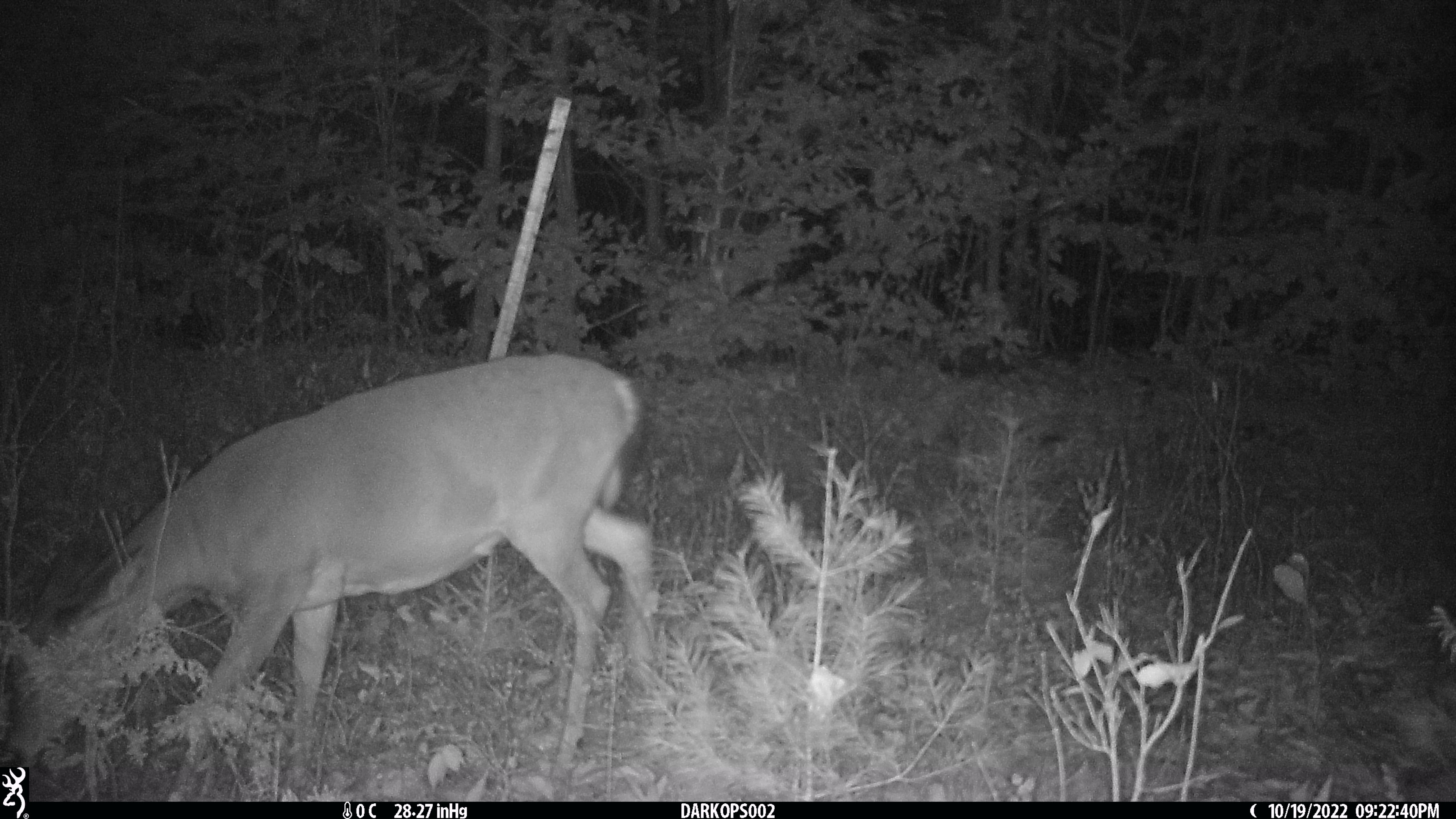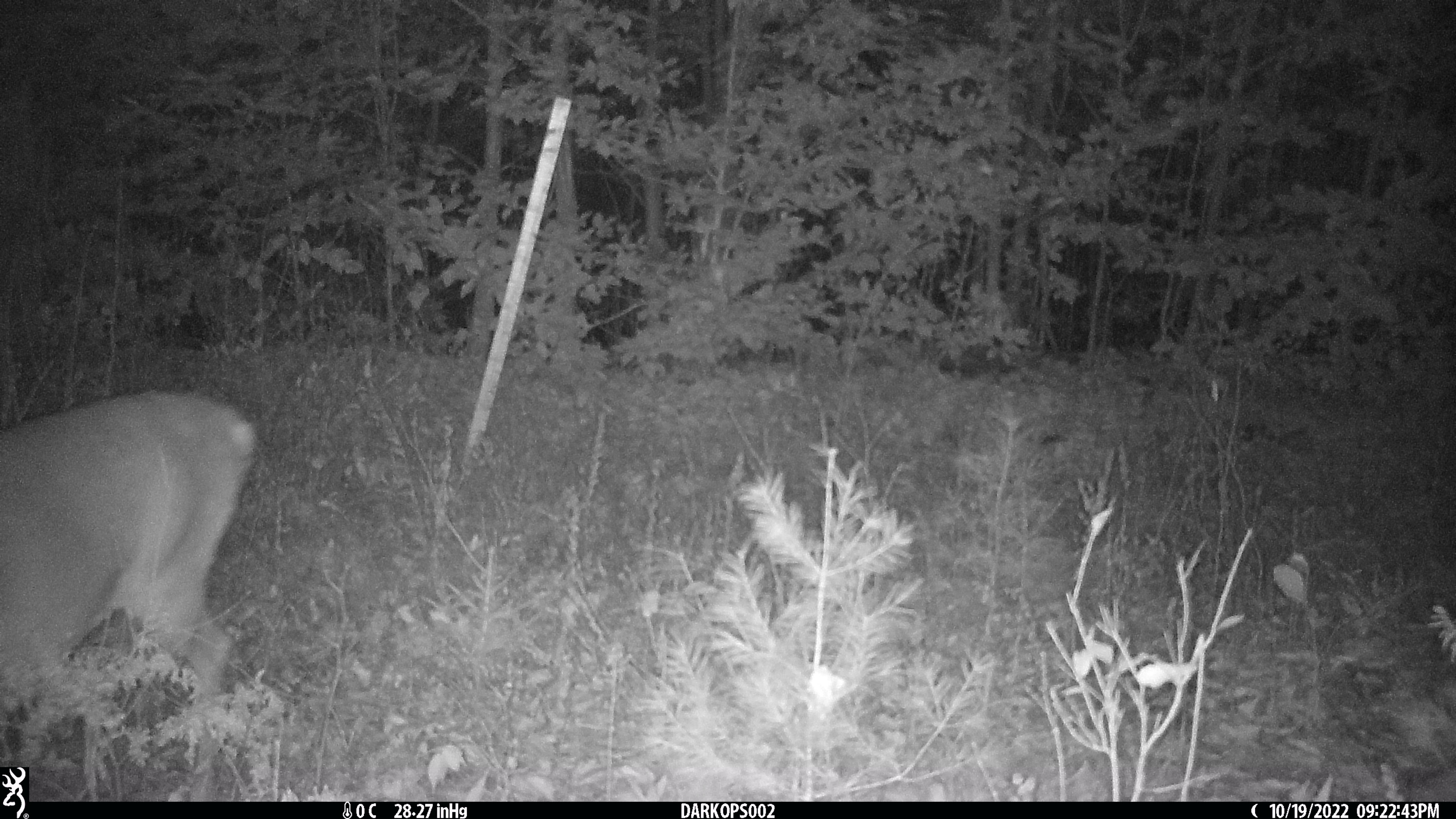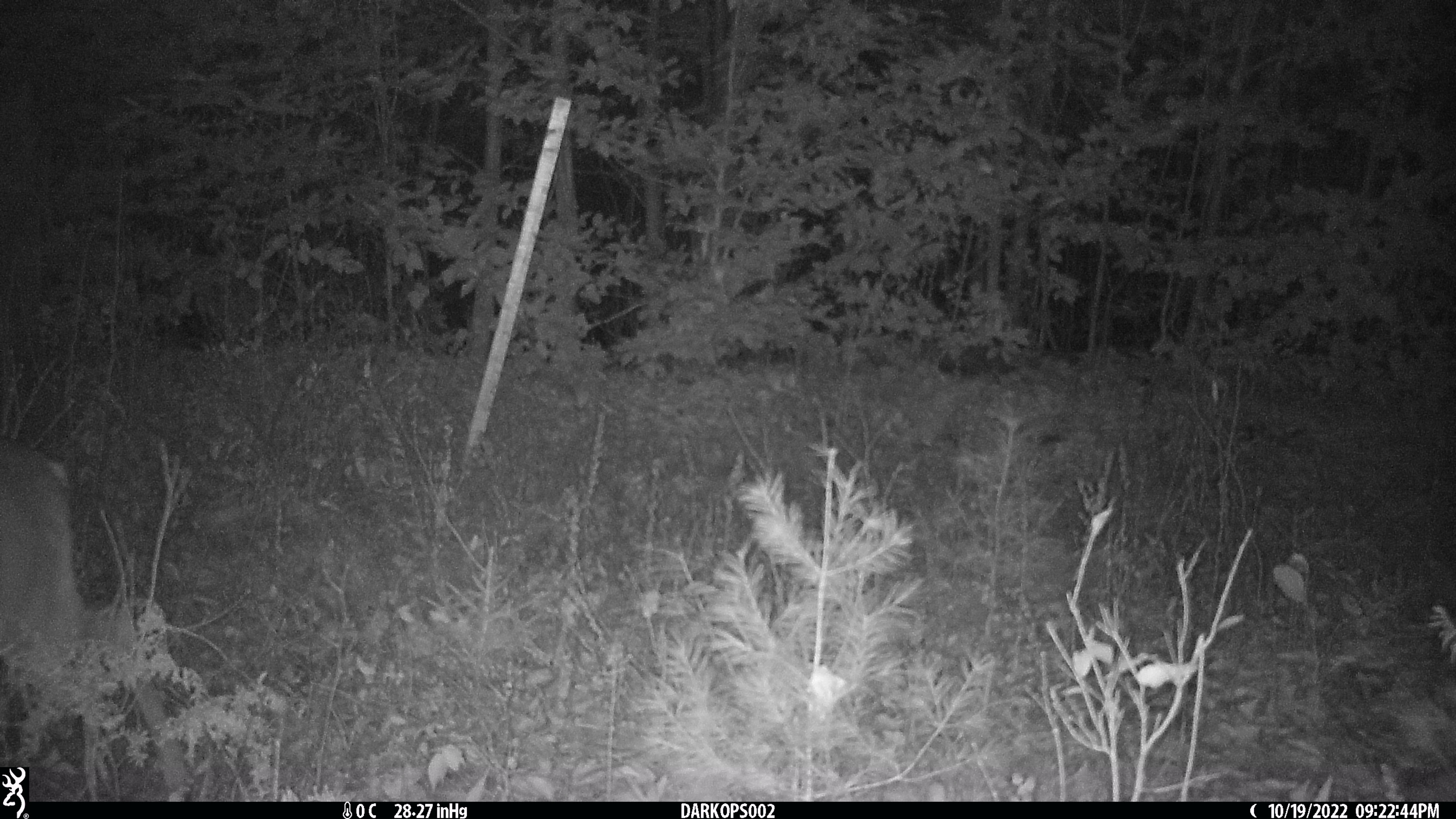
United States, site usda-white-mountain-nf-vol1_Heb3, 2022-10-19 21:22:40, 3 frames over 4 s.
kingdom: Animalia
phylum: Chordata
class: Mammalia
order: Artiodactyla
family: Cervidae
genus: Odocoileus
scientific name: Odocoileus virginianus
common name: white-tailed deer